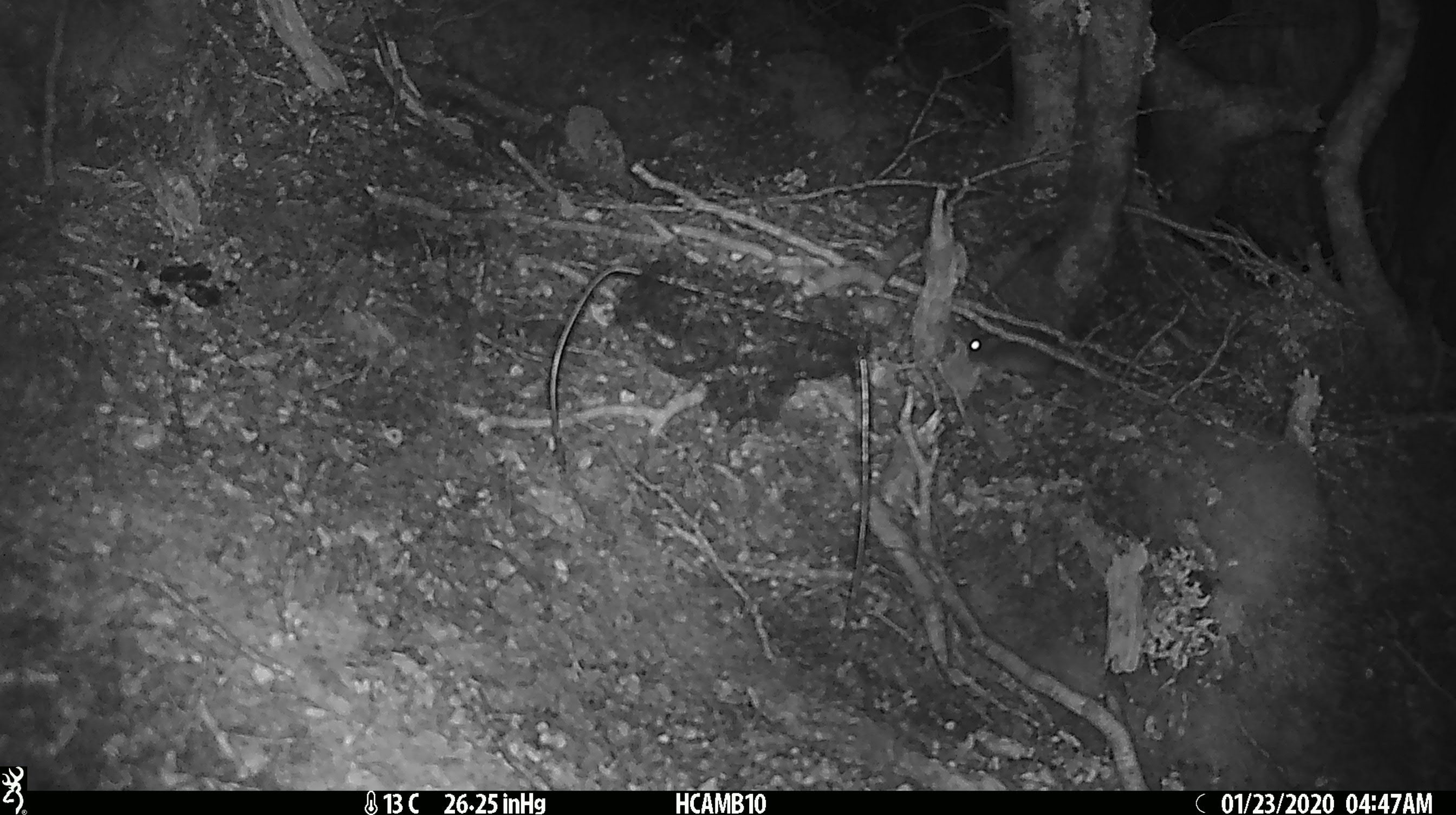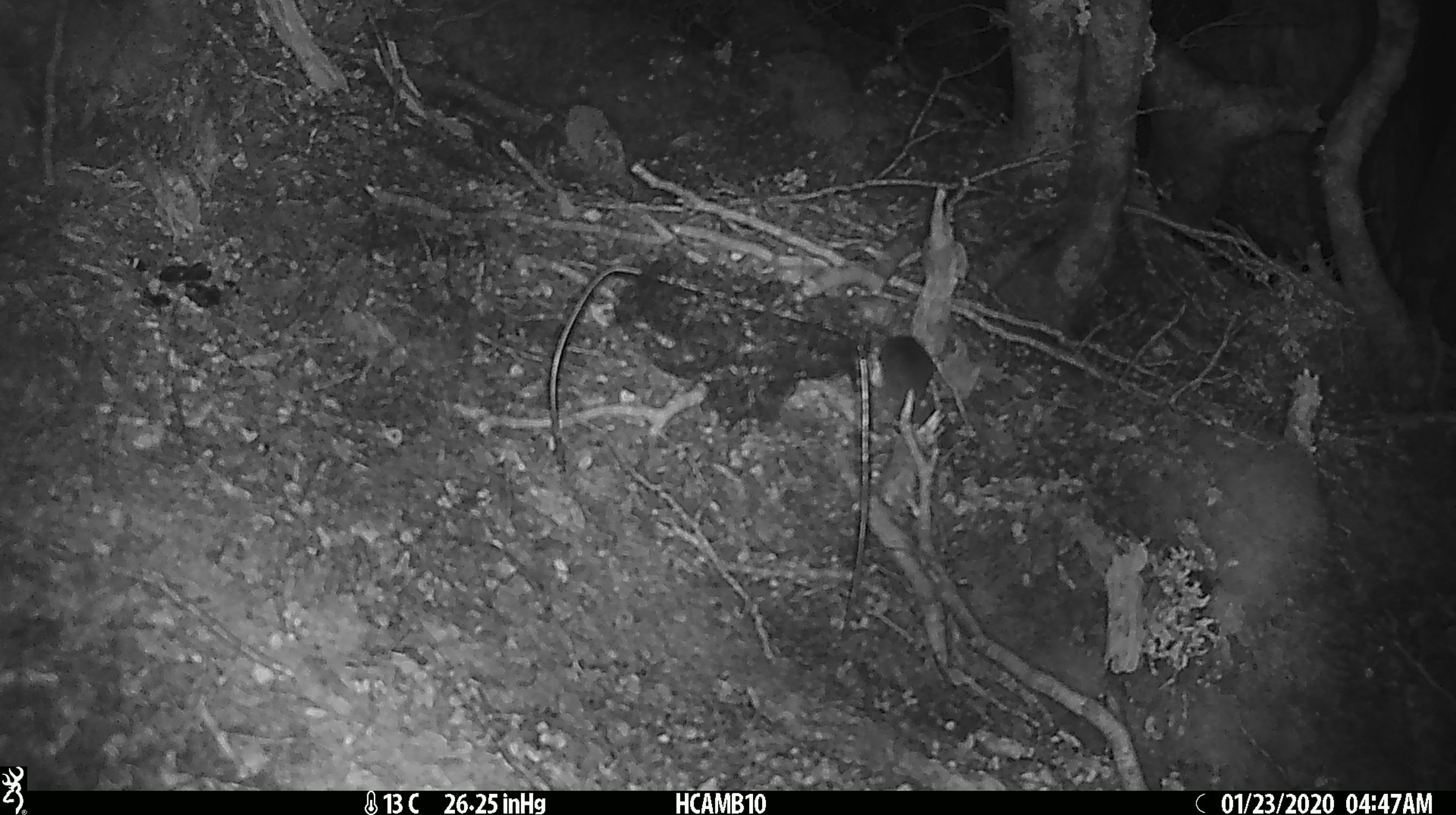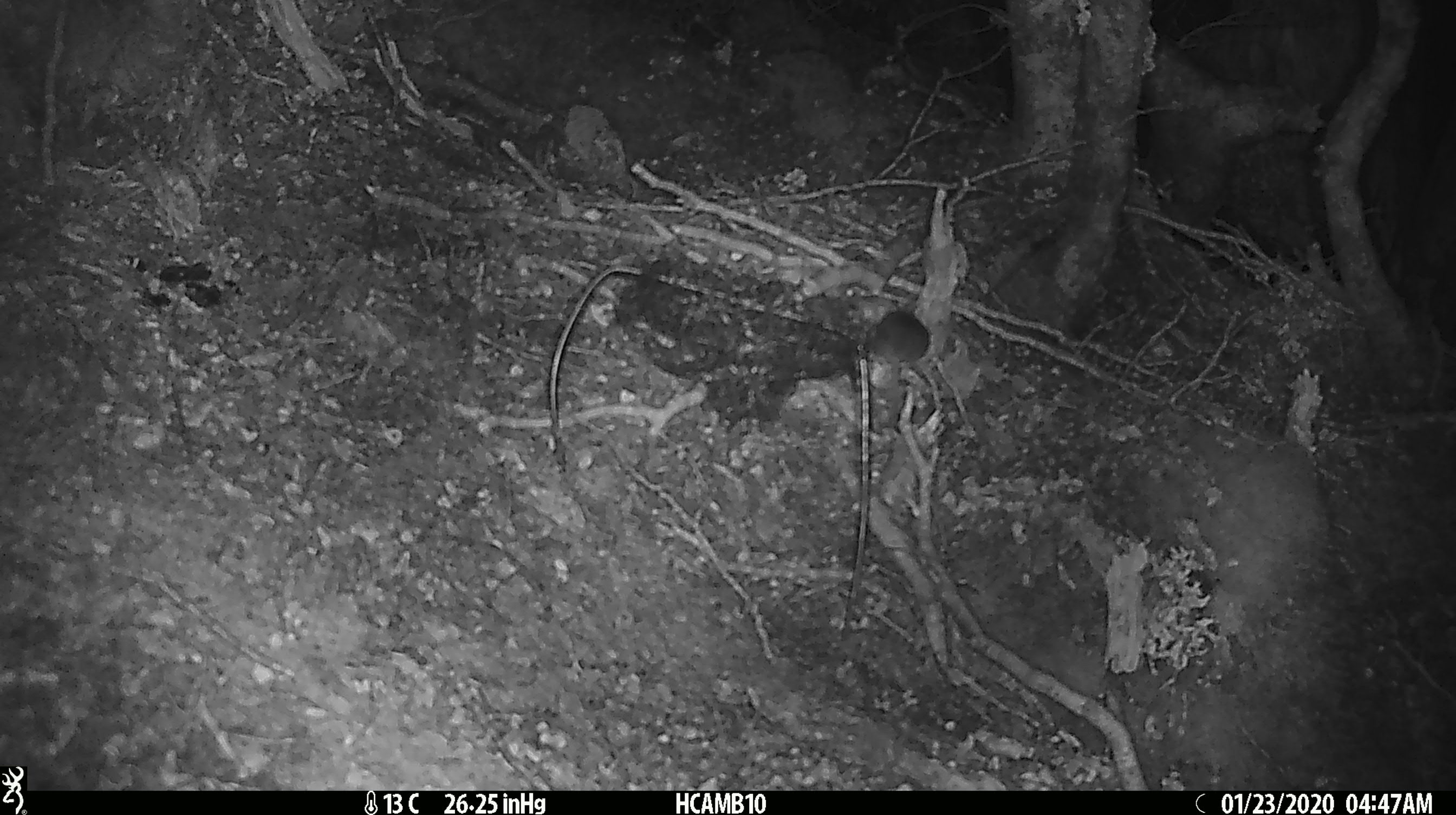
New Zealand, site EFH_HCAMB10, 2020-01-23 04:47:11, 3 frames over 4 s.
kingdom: Animalia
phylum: Chordata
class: Mammalia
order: Rodentia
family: Muridae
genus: Mus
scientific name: Mus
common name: mouse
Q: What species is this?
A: Mouse (Mus).